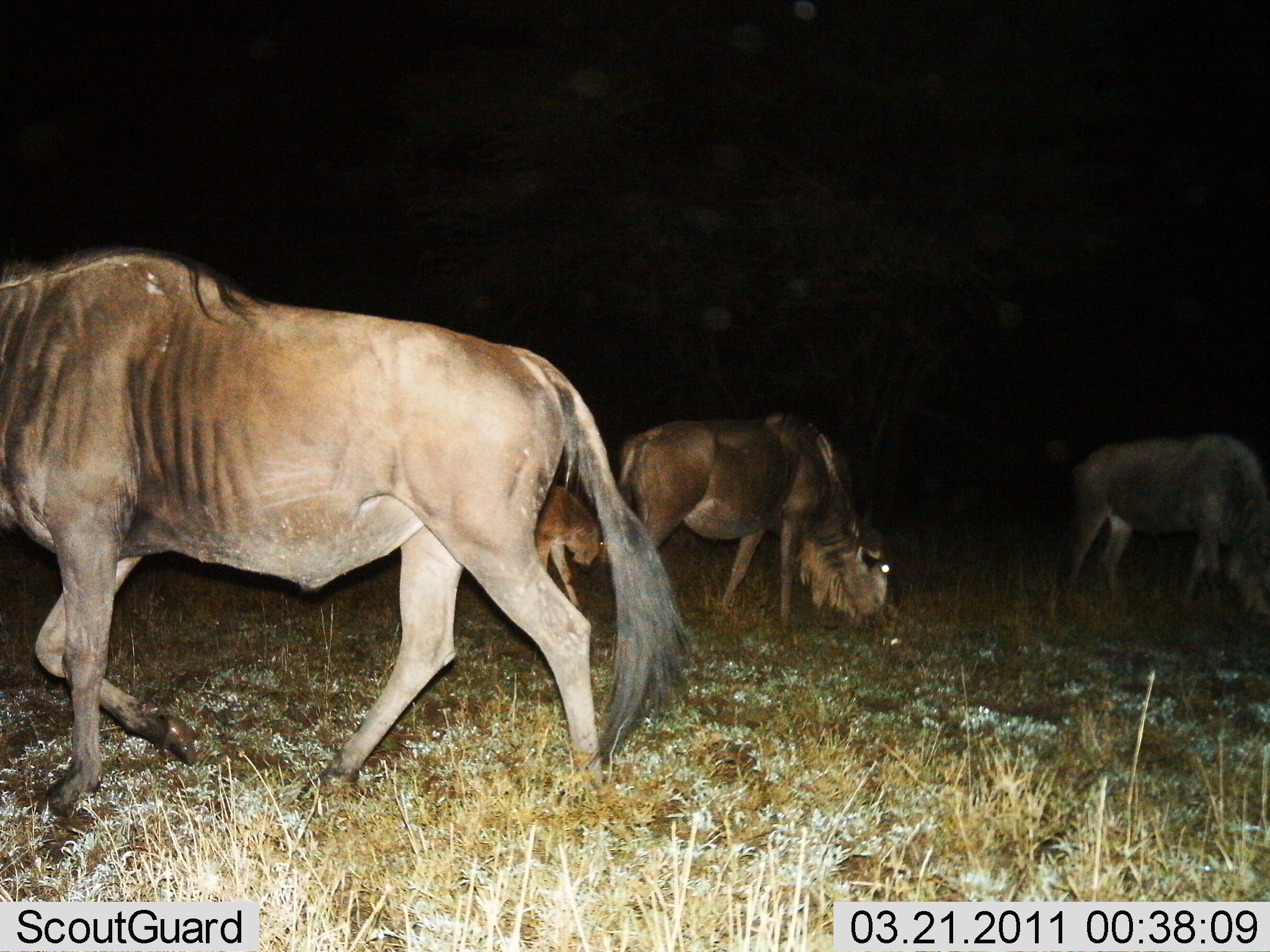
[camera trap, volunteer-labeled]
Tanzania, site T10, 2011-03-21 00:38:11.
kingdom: Animalia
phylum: Chordata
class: Mammalia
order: Artiodactyla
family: Bovidae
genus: Connochaetes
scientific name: Connochaetes taurinus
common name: blue wildebeest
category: wildebeest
Wildebeest (blue wildebeest) (Connochaetes taurinus), count 4. Behavior (volunteer vote fractions): standing 36%, resting 0%, moving 43%, interacting 0%. Young present (vote fraction): 14%. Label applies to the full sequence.